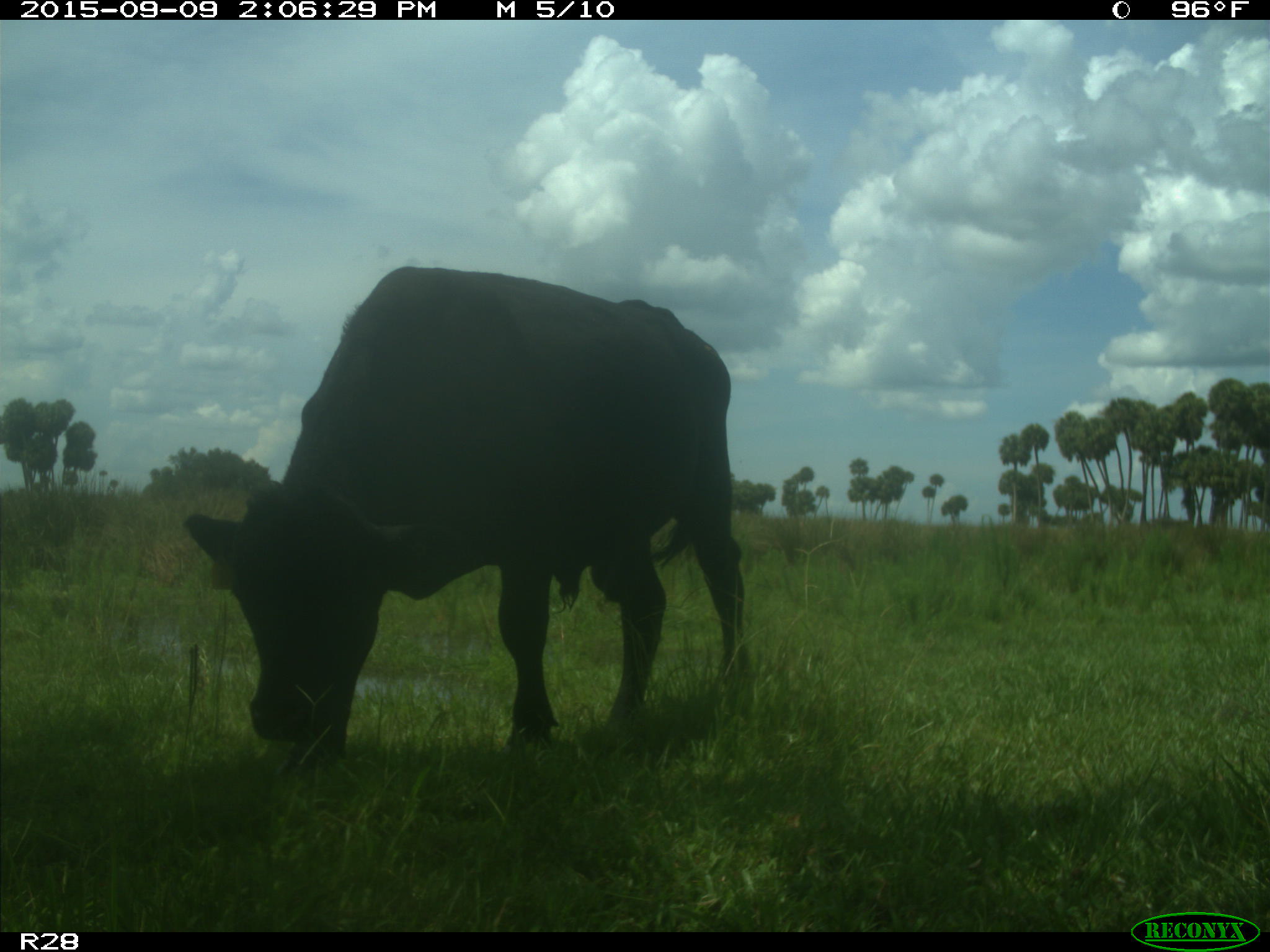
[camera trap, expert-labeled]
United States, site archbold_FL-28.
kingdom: Animalia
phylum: Chordata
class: Mammalia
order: Artiodactyla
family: Bovidae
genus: Bos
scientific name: Bos taurus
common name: domestic cow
Bos taurus (domestic cow).